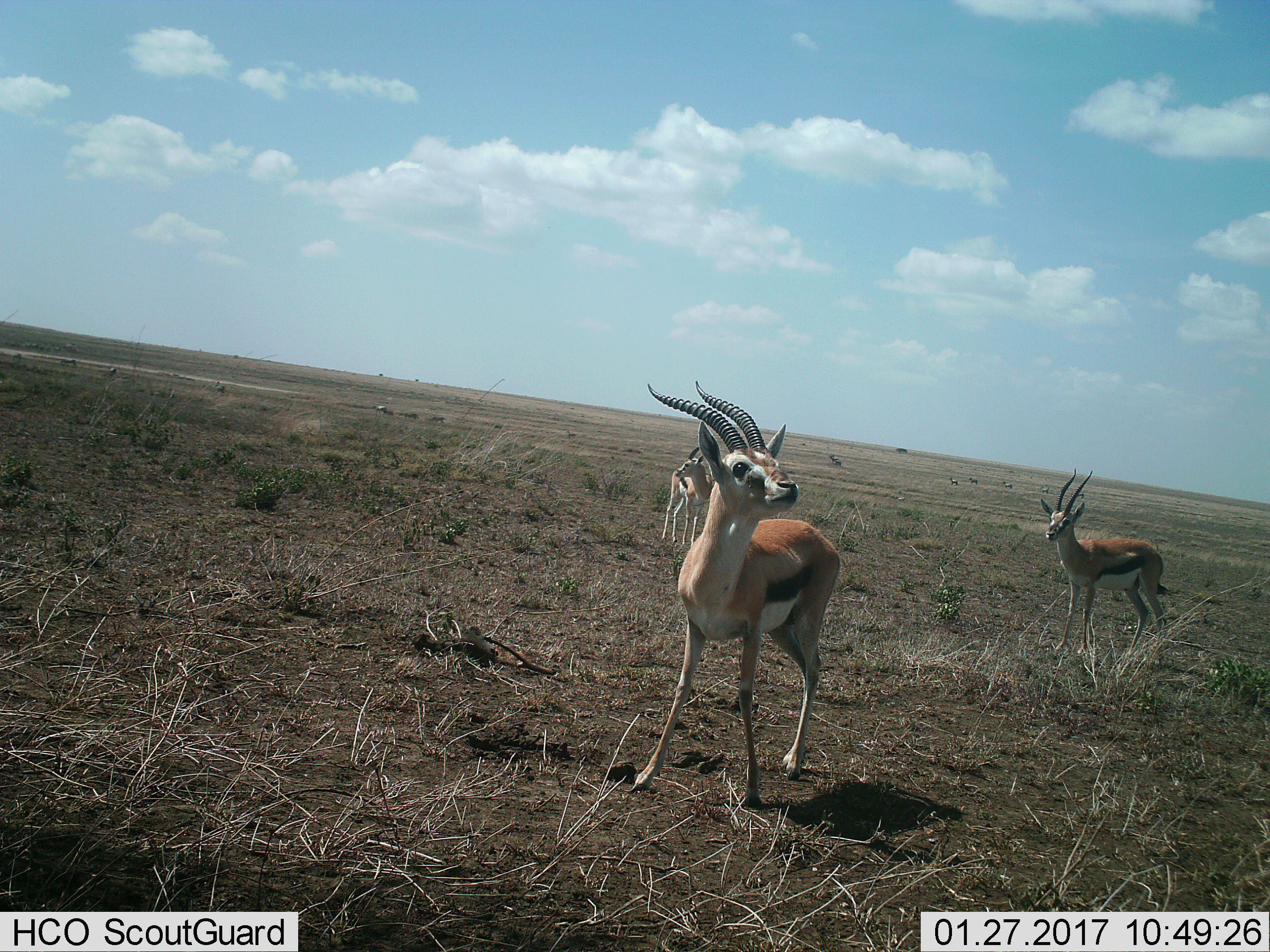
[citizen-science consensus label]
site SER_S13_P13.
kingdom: Animalia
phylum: Chordata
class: Mammalia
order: Artiodactyla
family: Bovidae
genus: Eudorcas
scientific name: Eudorcas thomsonii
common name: thomson's gazelle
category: gazellethomsons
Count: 3.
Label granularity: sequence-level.